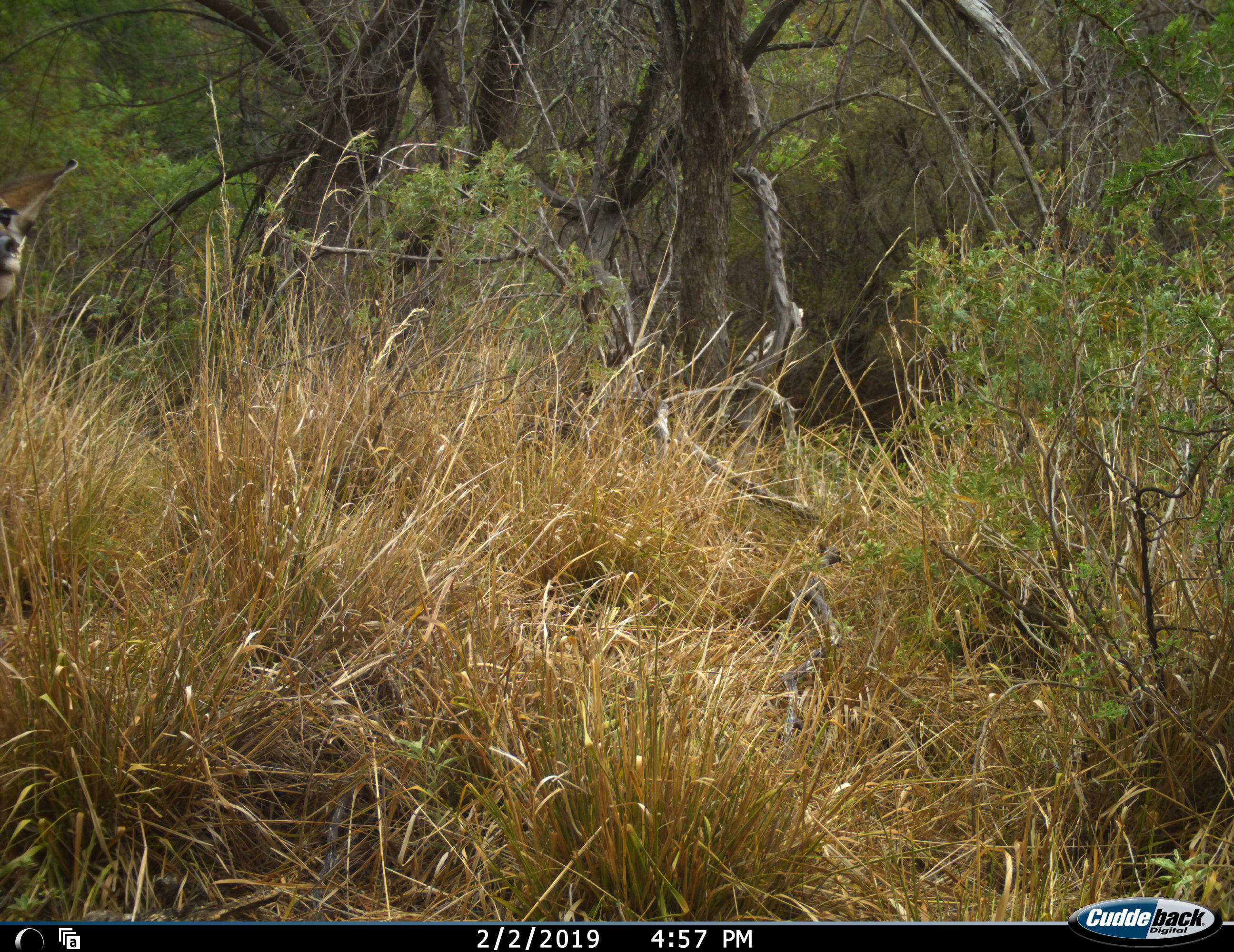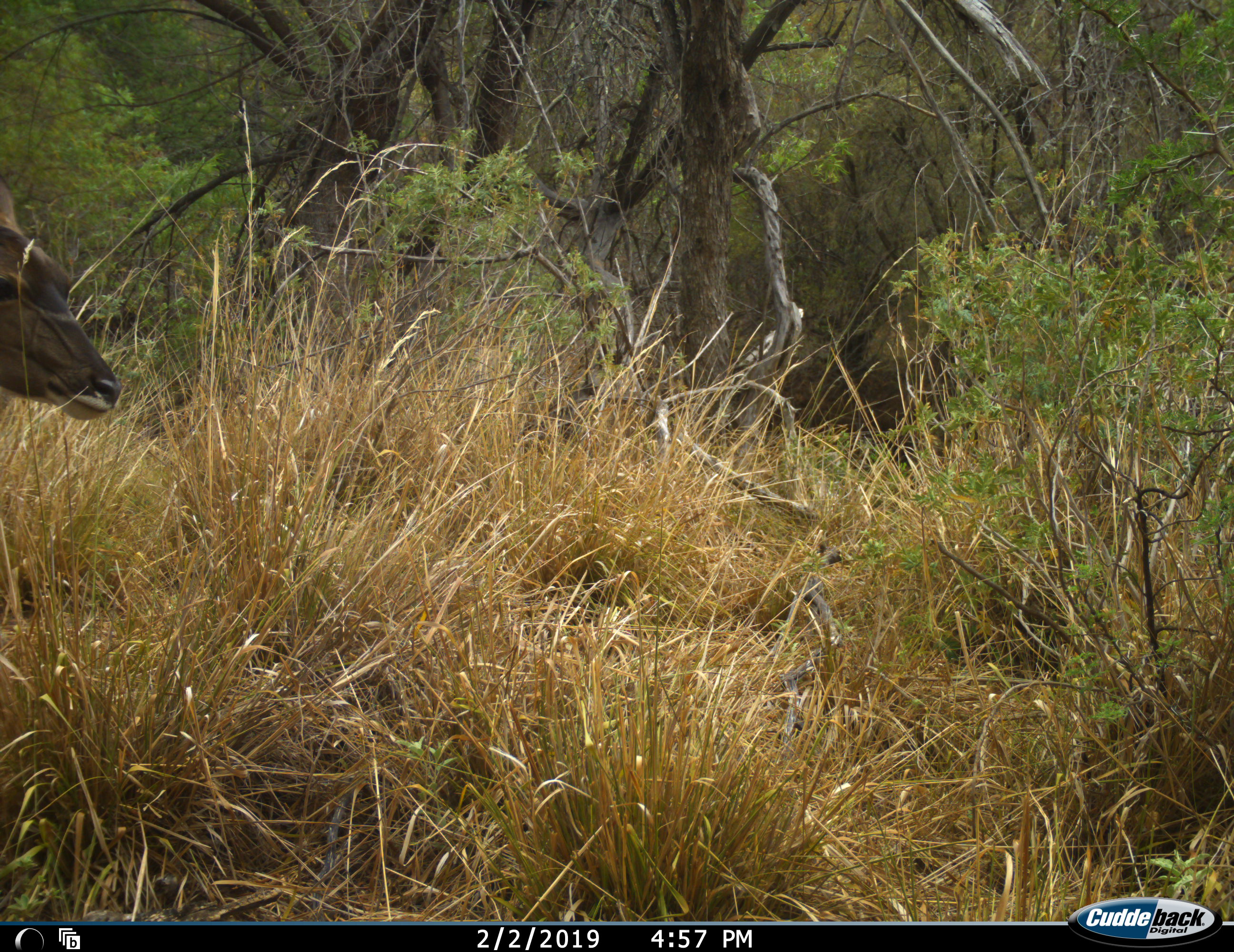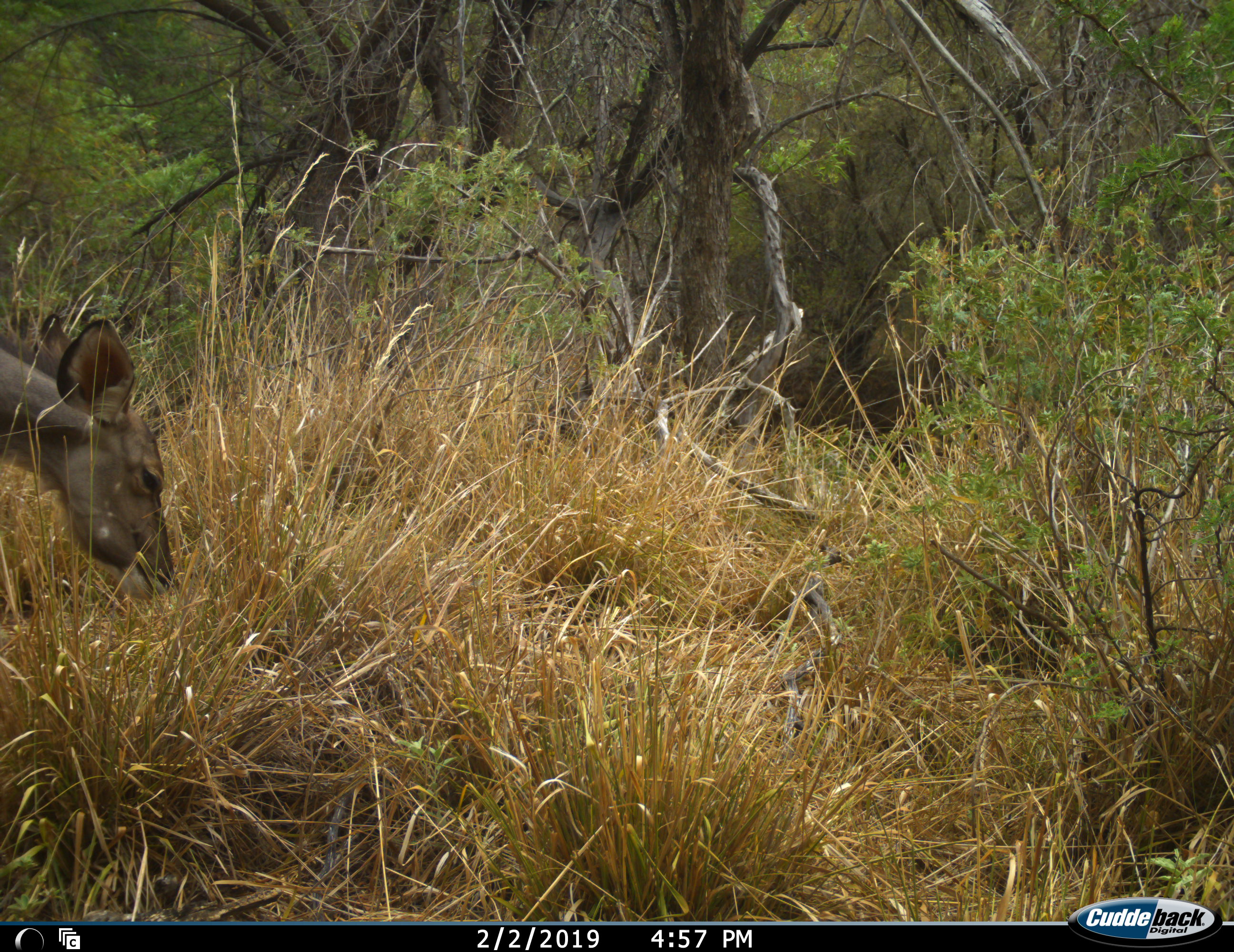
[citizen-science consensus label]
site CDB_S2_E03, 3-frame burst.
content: unidentified animal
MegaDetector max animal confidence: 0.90